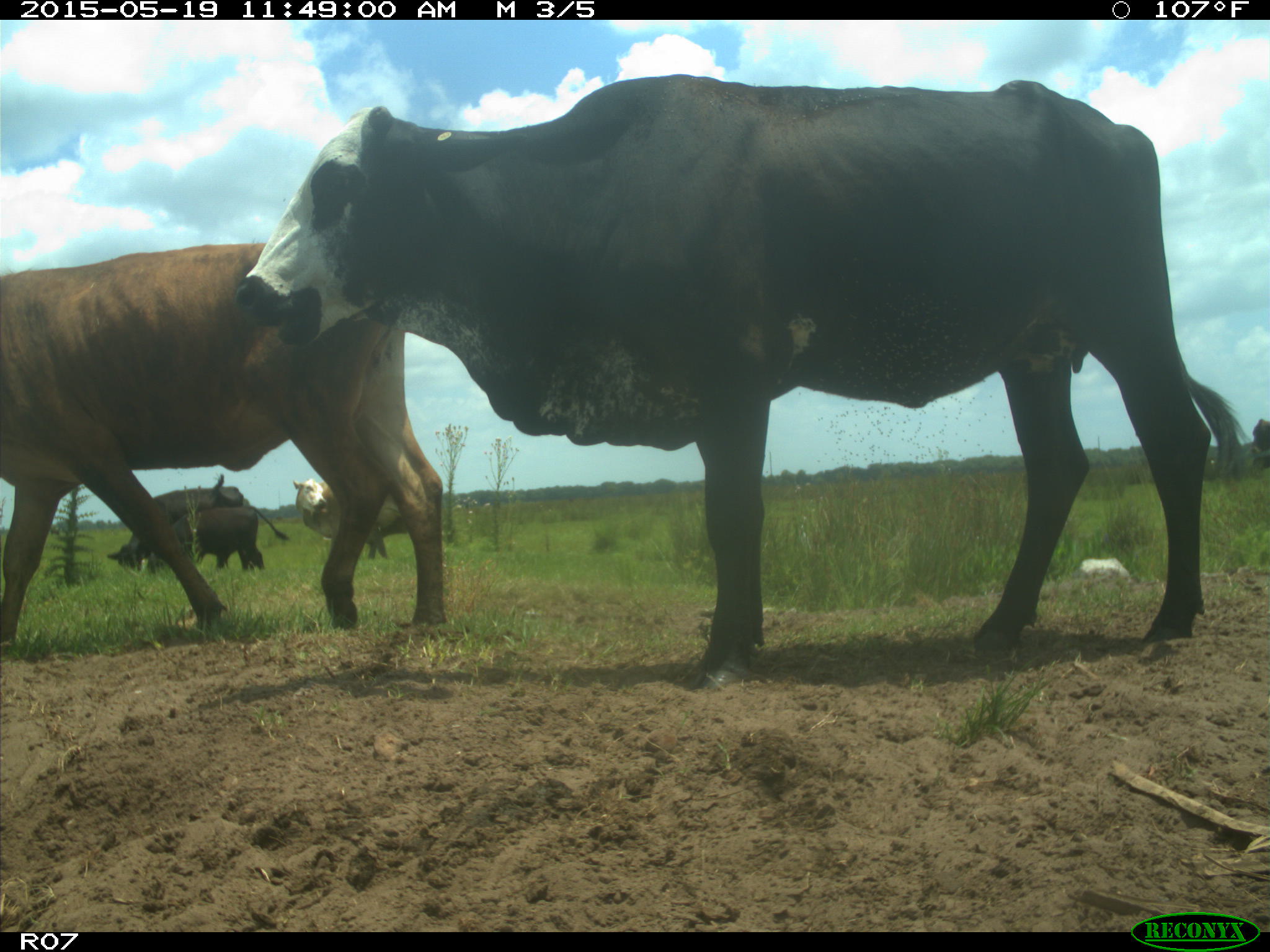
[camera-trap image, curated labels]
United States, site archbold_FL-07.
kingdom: Animalia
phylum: Chordata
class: Mammalia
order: Artiodactyla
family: Bovidae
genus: Bos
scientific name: Bos taurus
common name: domestic cow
Bos taurus (domestic cow).